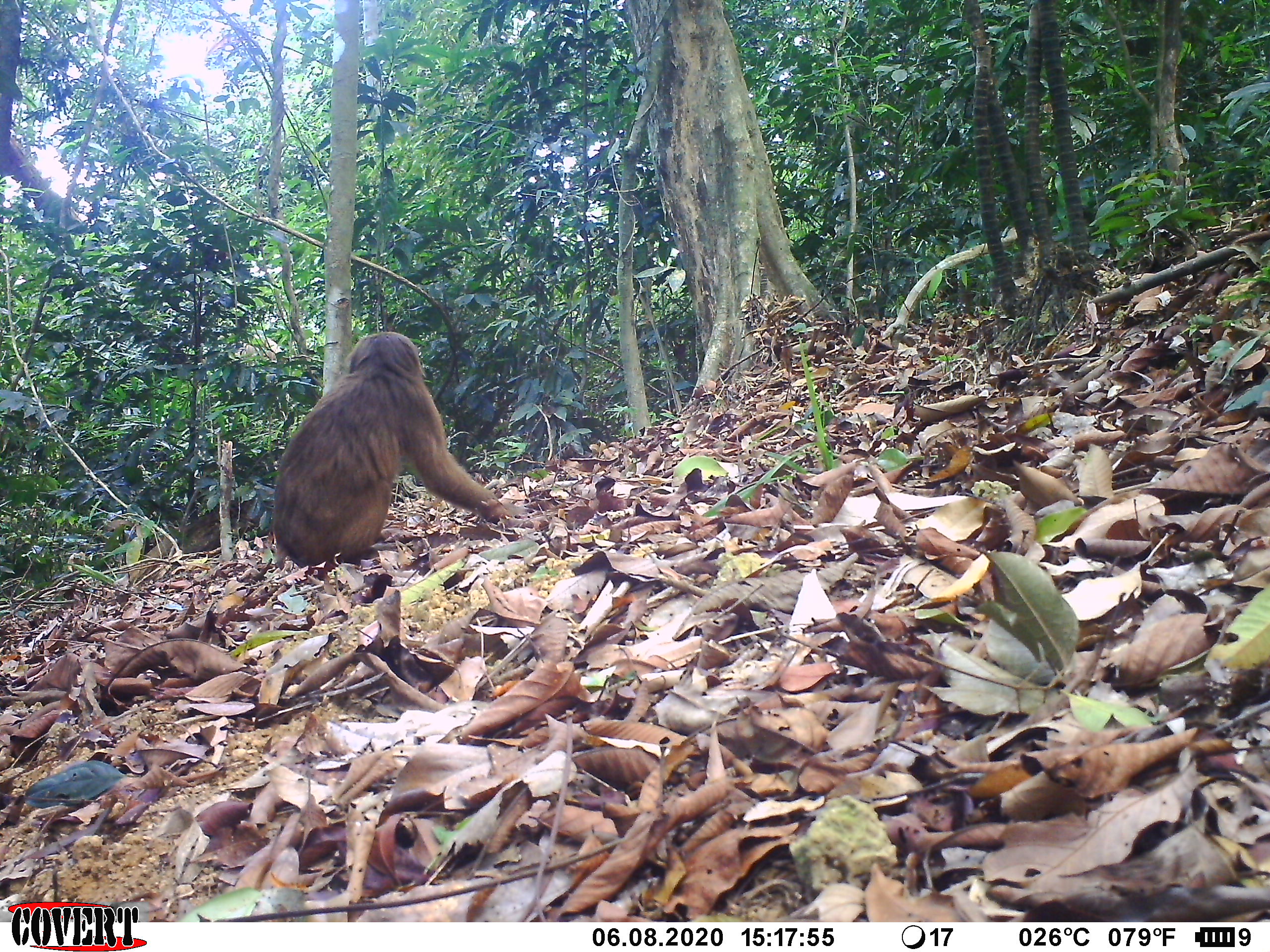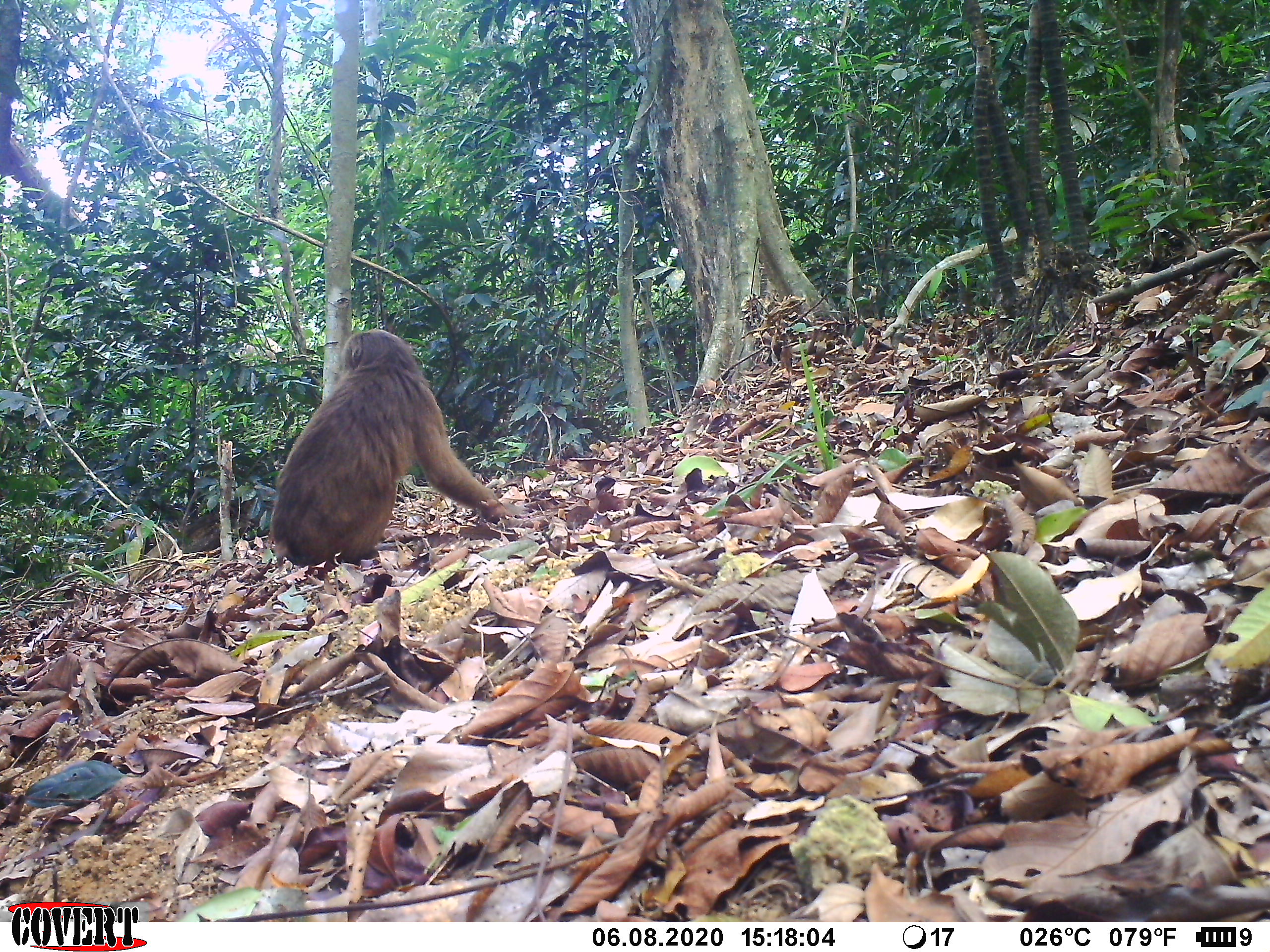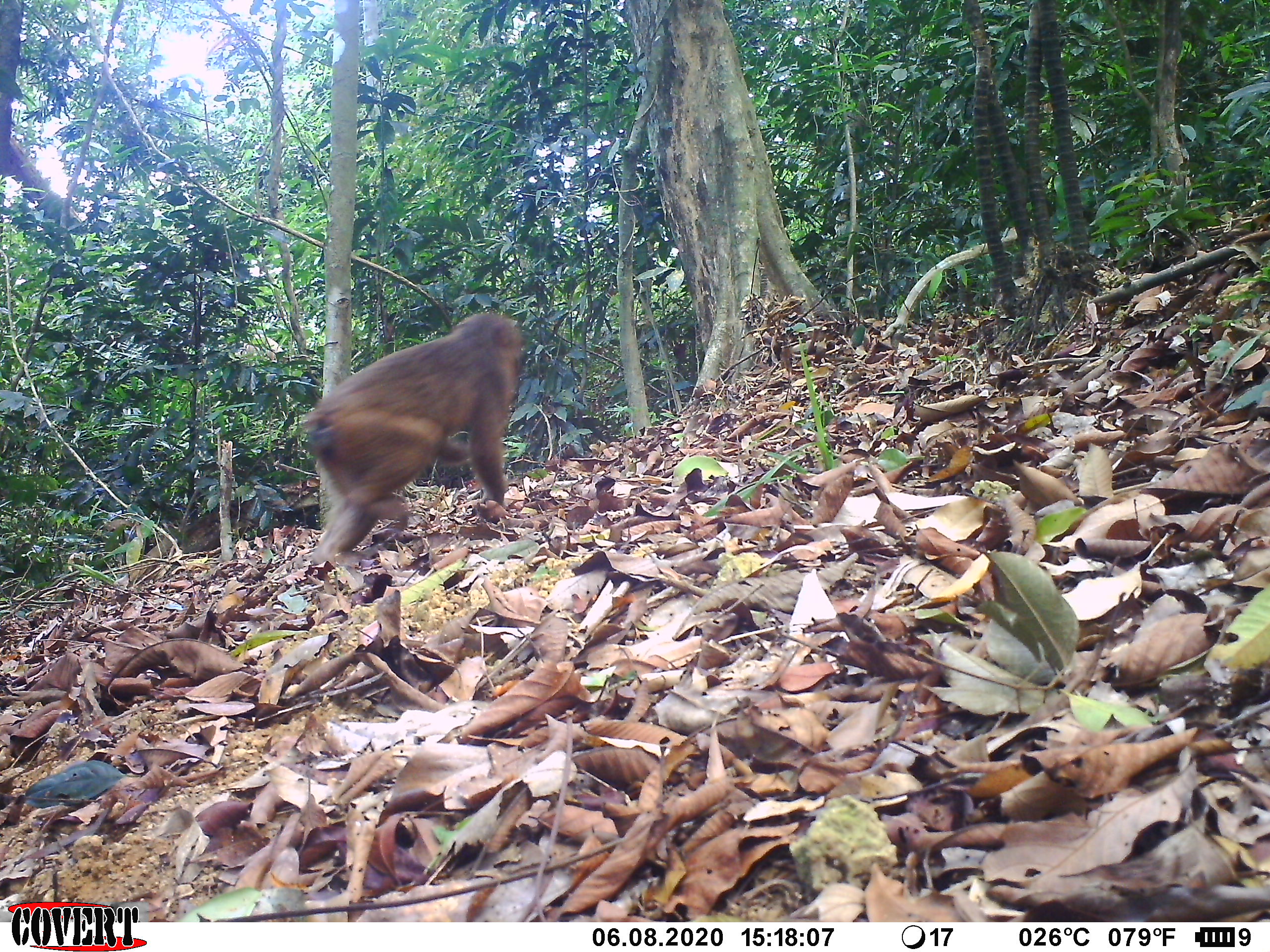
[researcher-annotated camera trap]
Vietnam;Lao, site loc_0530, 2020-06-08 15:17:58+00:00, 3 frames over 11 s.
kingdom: Animalia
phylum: Chordata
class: Mammalia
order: Primates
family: Cercopithecidae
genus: Macaca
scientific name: Macaca arctoides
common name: stump-tailed macaque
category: stump tailed macaque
Stump tailed macaque (stump-tailed macaque) (Macaca arctoides). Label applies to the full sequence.